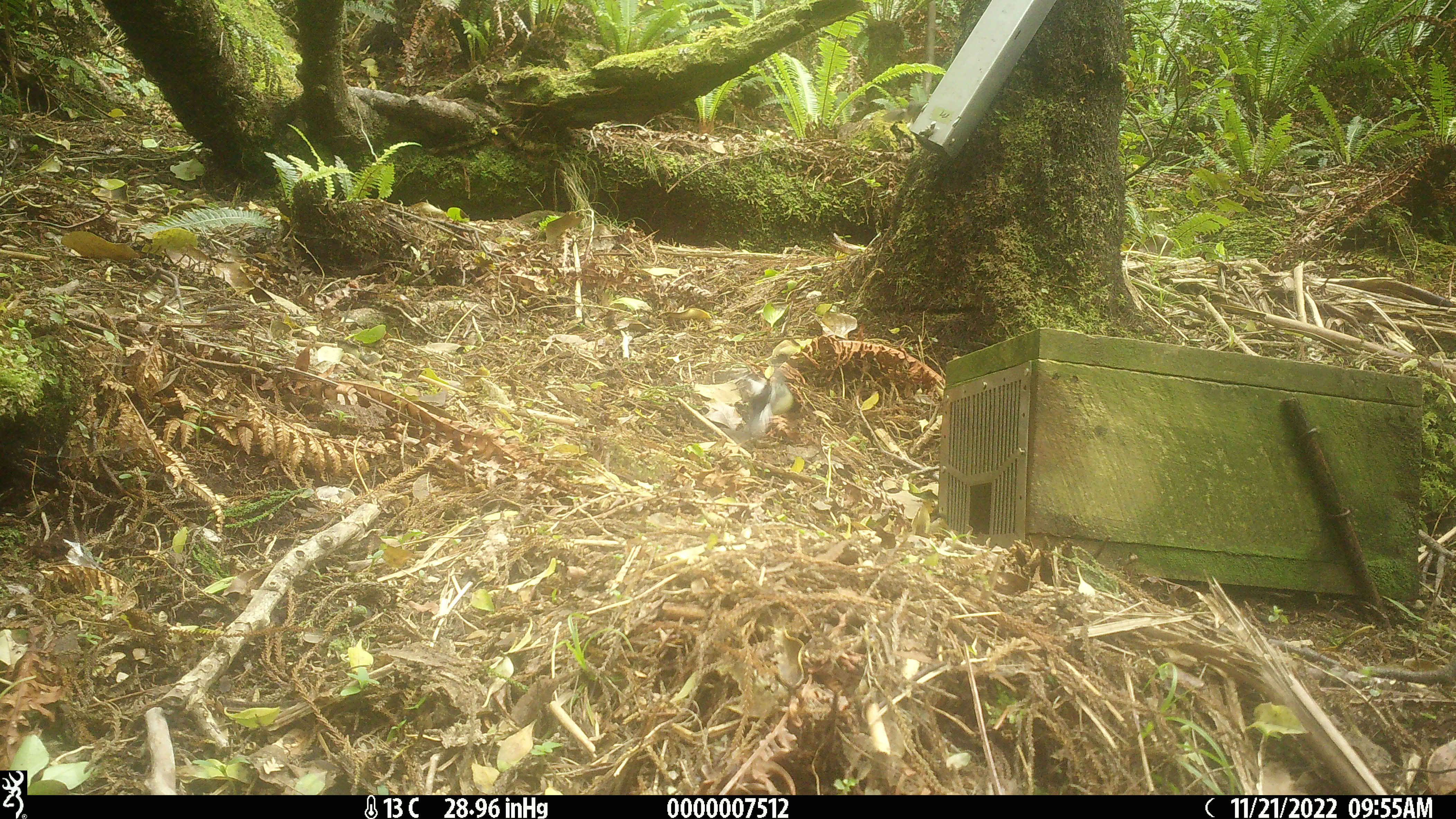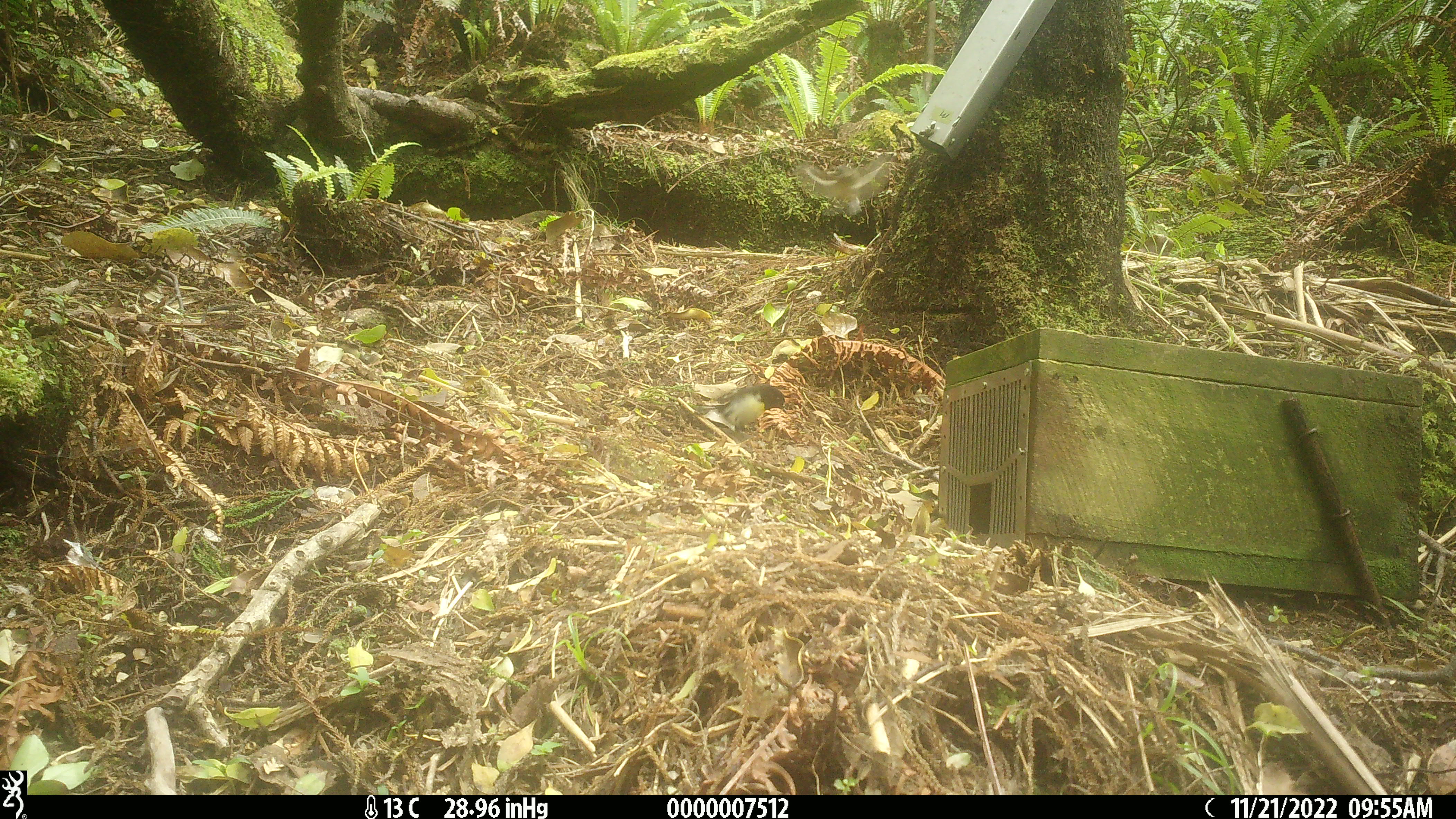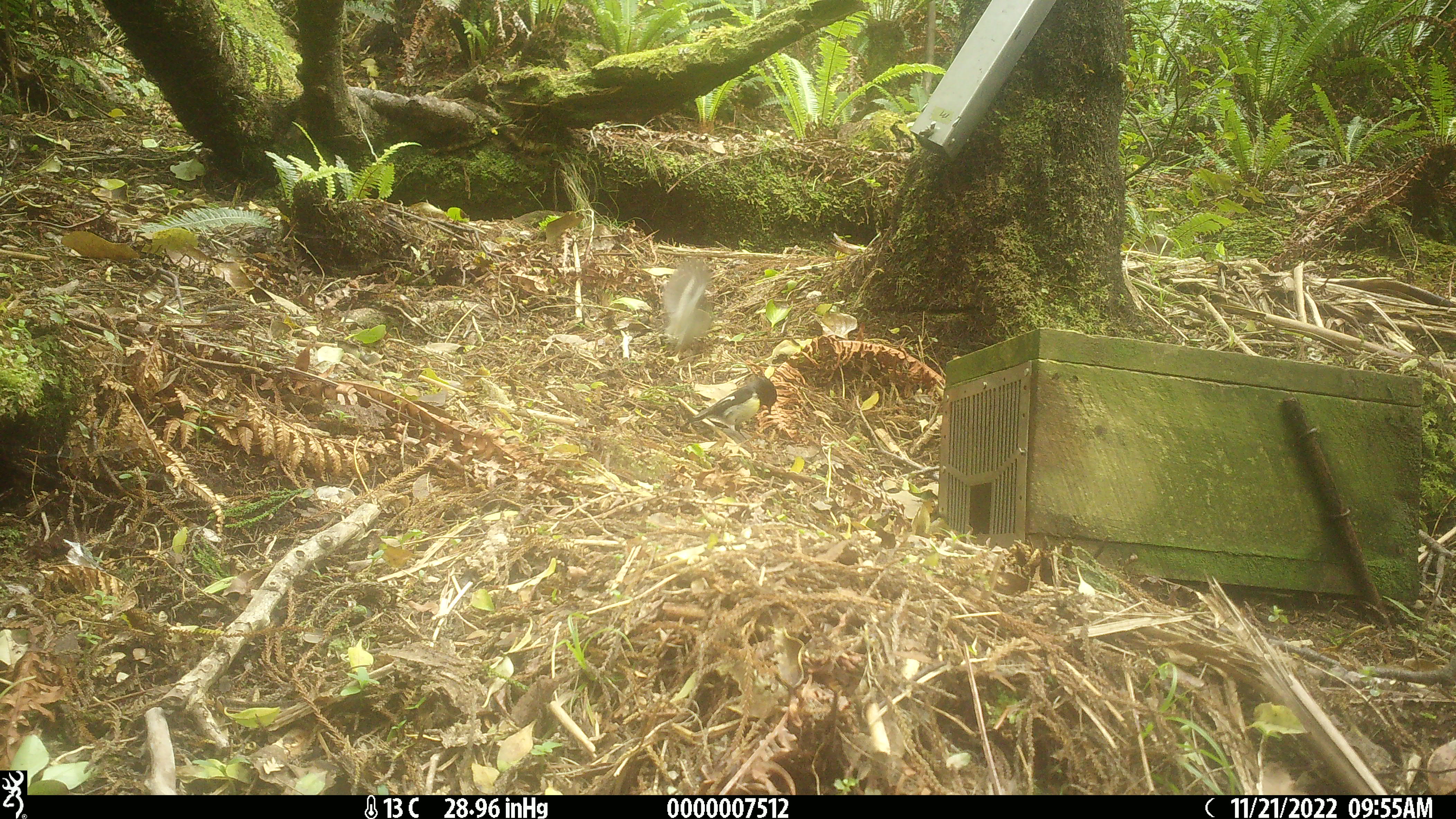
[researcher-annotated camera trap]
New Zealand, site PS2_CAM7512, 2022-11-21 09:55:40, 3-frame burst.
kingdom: Animalia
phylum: Chordata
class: Aves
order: Passeriformes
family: Petroicidae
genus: Petroica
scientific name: Petroica macrocephala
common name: tomtit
Tomtit (Petroica macrocephala).